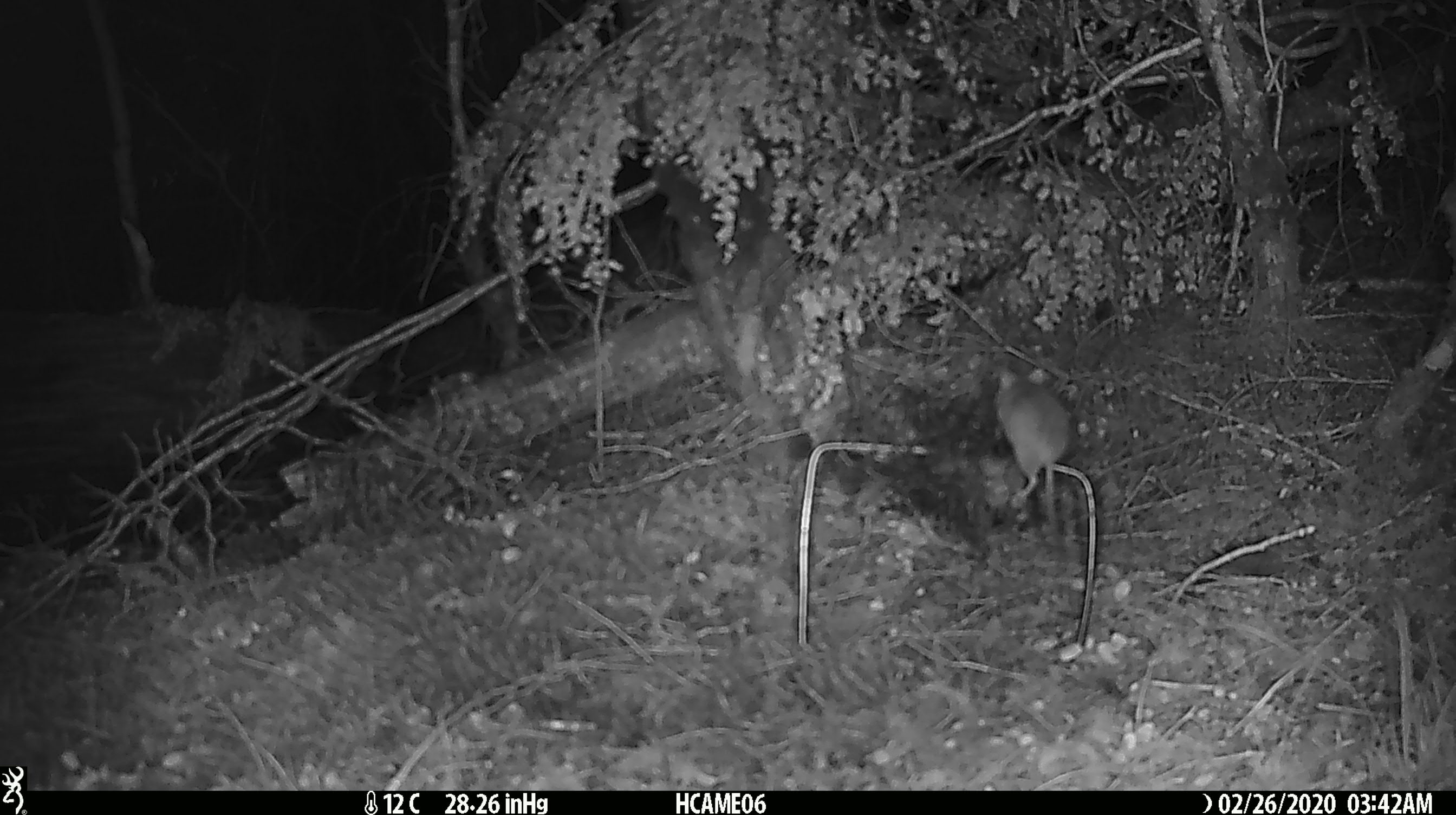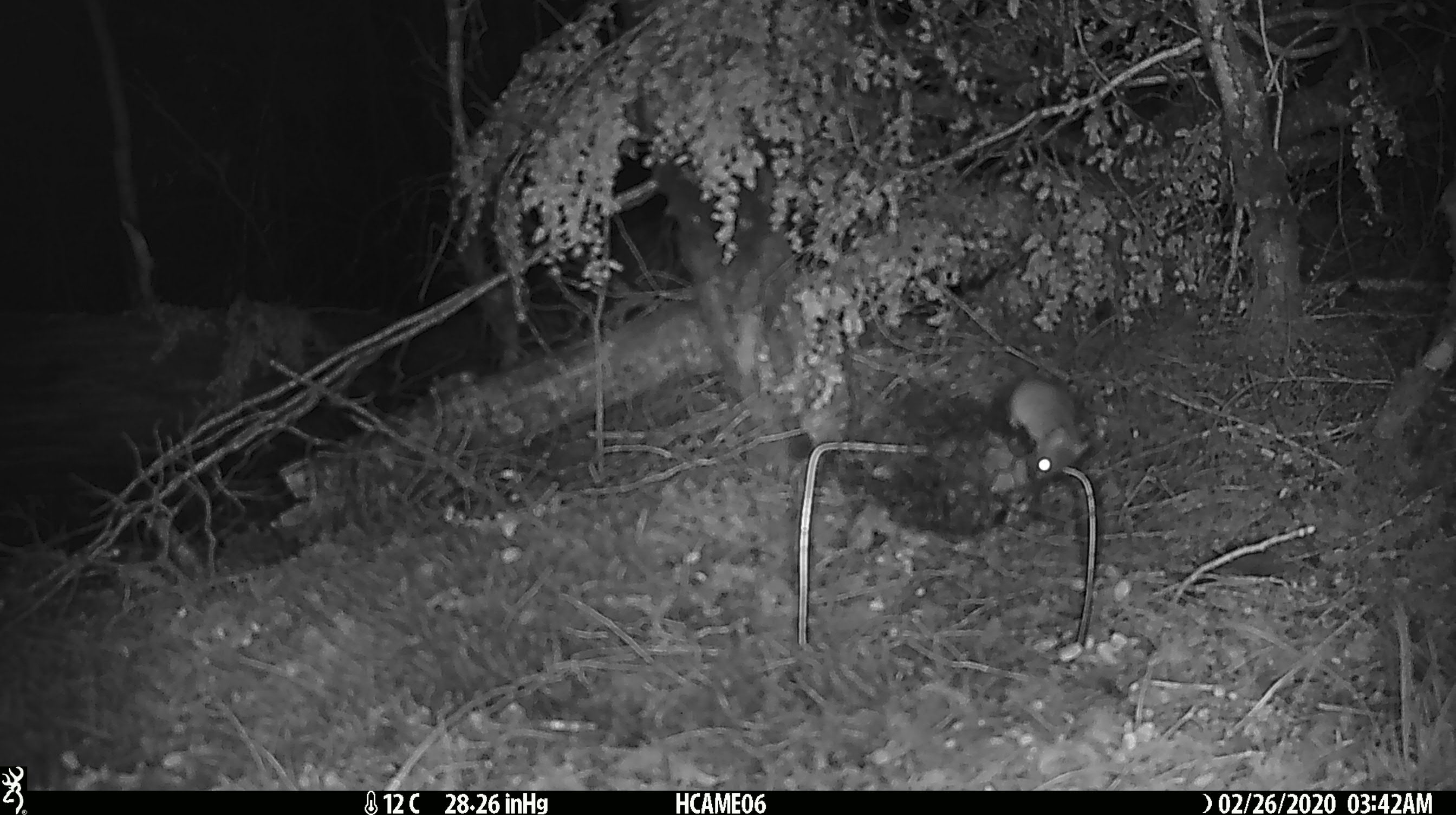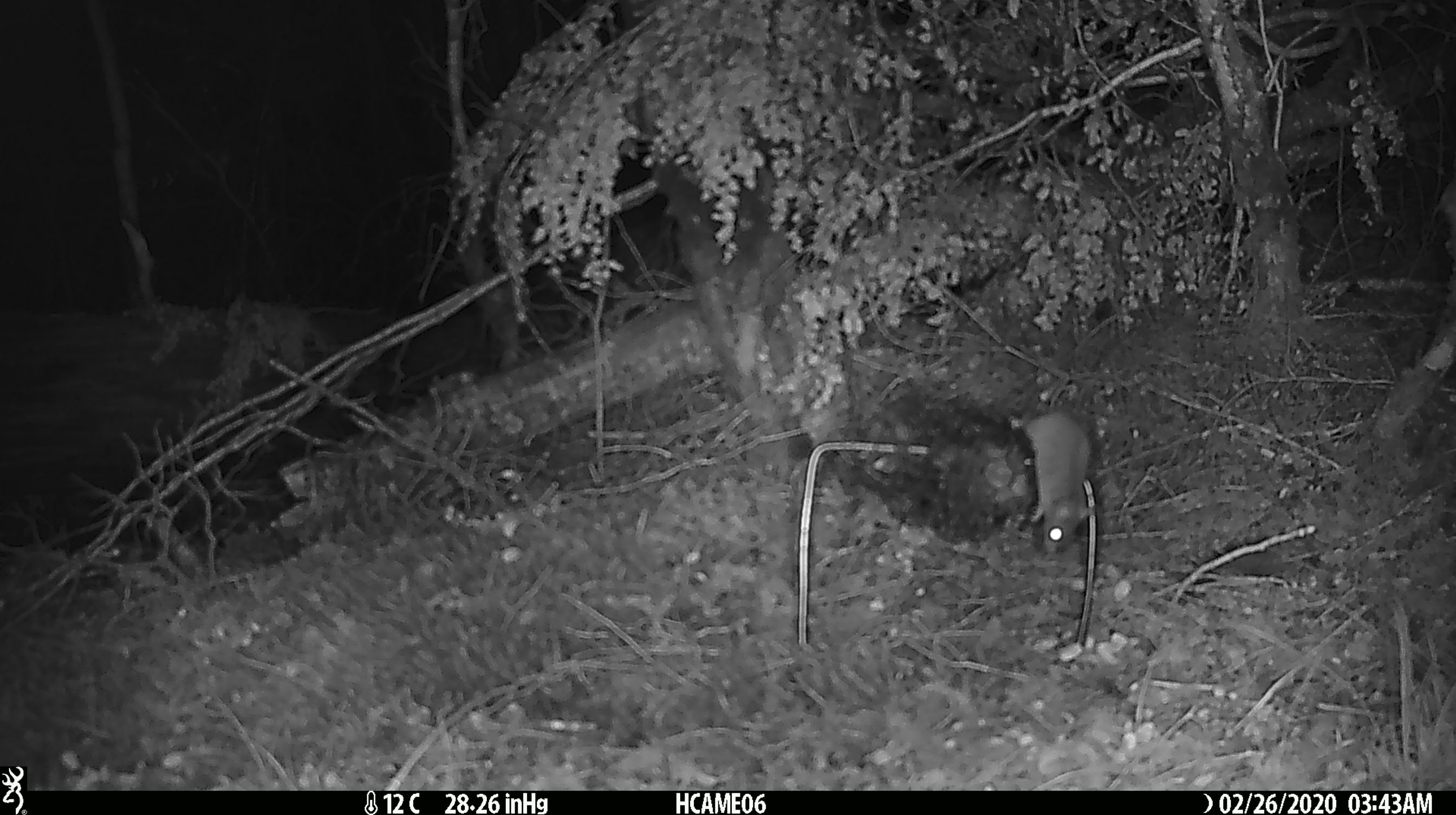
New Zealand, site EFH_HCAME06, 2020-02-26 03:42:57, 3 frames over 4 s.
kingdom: Animalia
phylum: Chordata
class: Mammalia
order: Rodentia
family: Muridae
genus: Mus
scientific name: Mus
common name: mouse